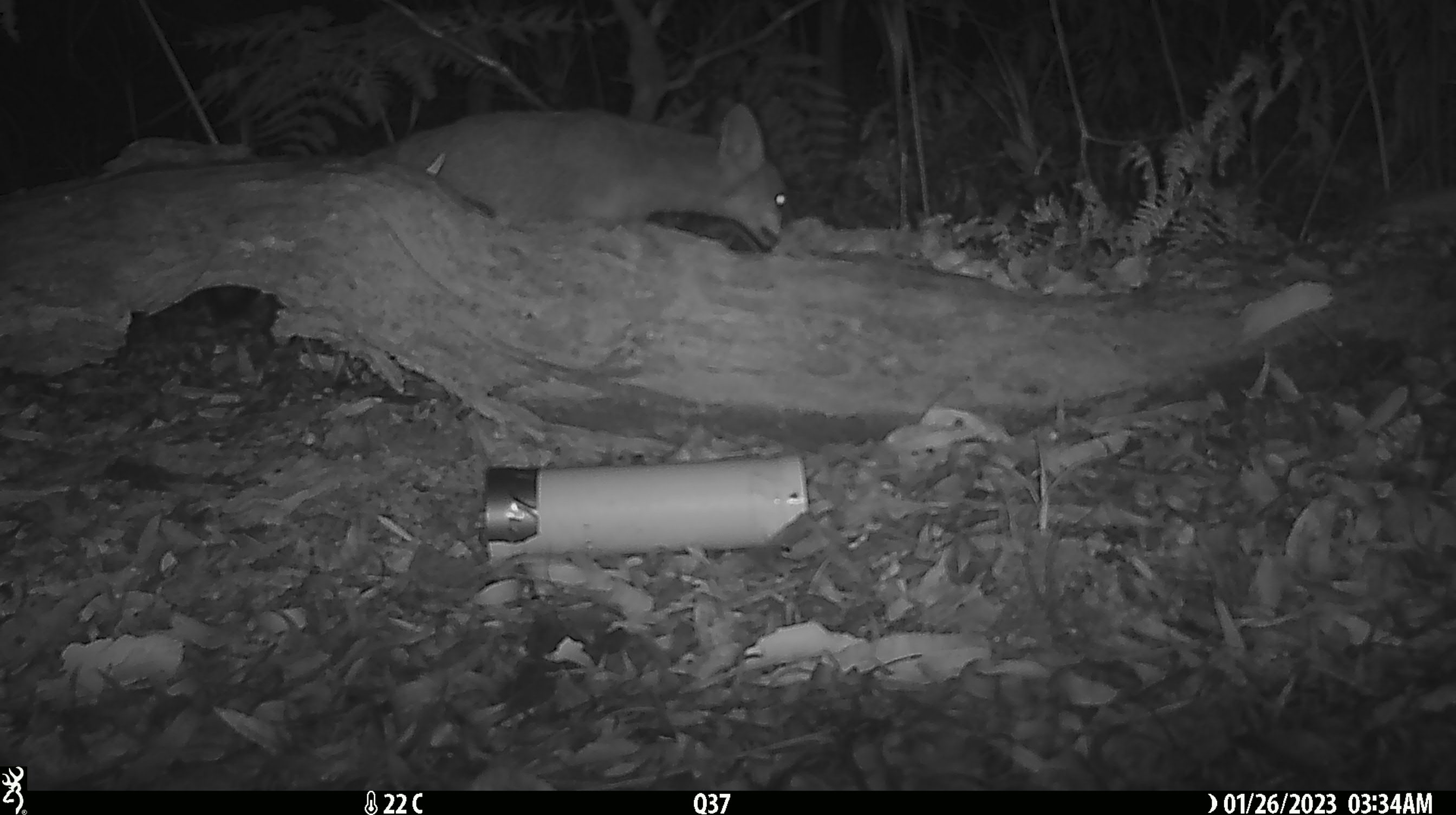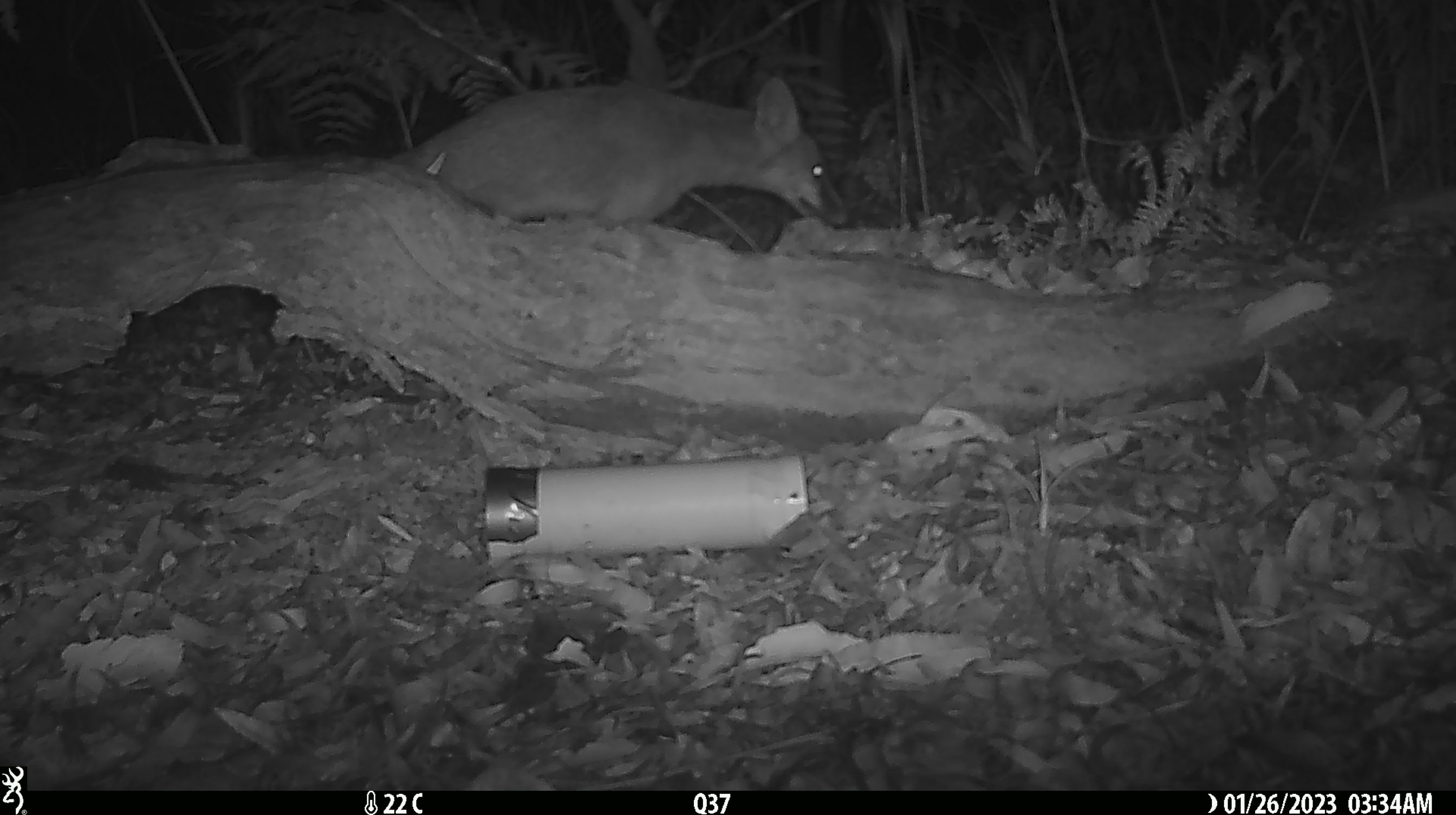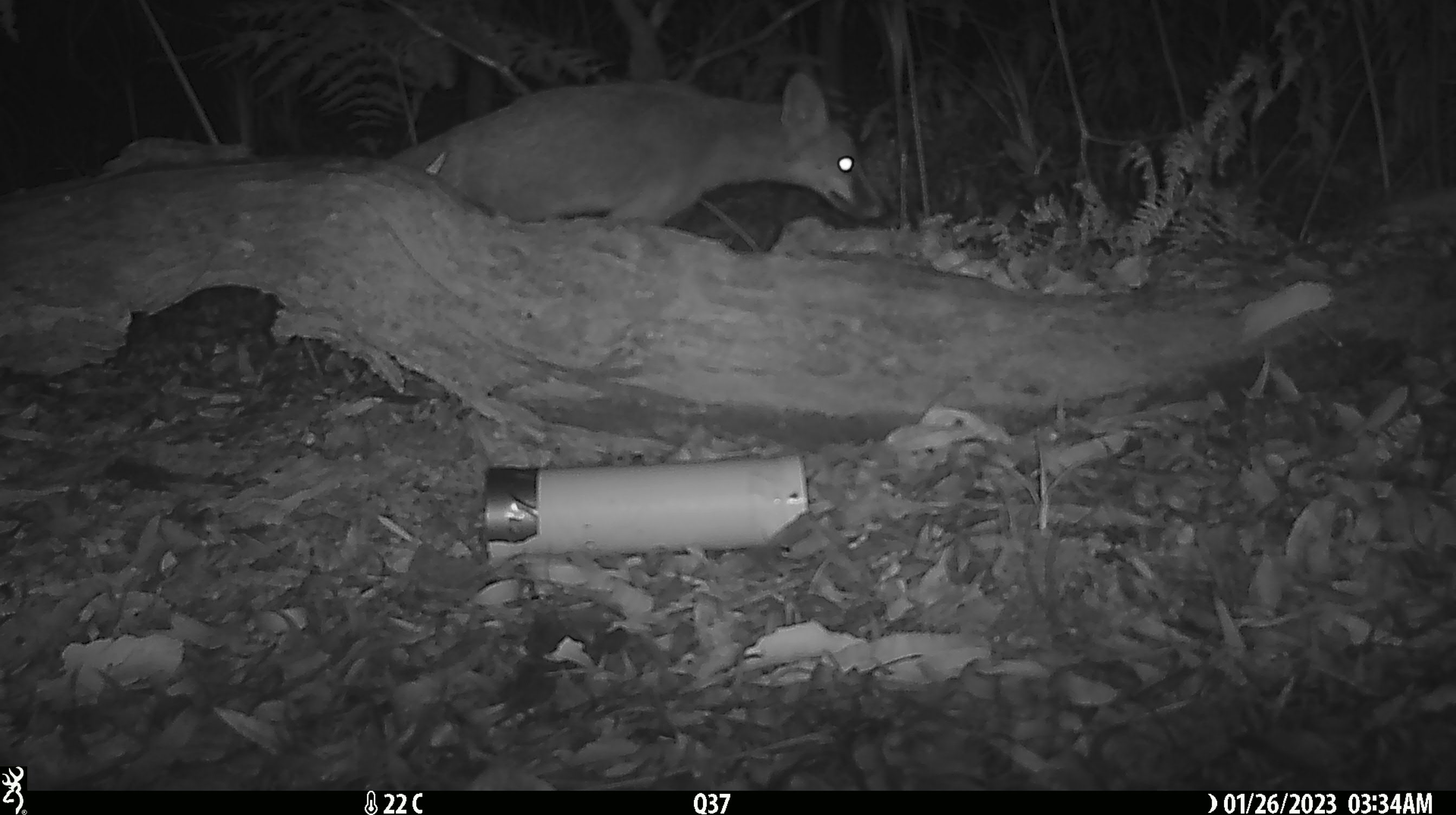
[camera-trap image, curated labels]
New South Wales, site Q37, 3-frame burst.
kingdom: Animalia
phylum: Chordata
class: Mammalia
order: Carnivora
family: Canidae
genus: Vulpes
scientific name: Vulpes vulpes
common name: red fox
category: fox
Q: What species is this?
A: Fox (red fox) (Vulpes vulpes).